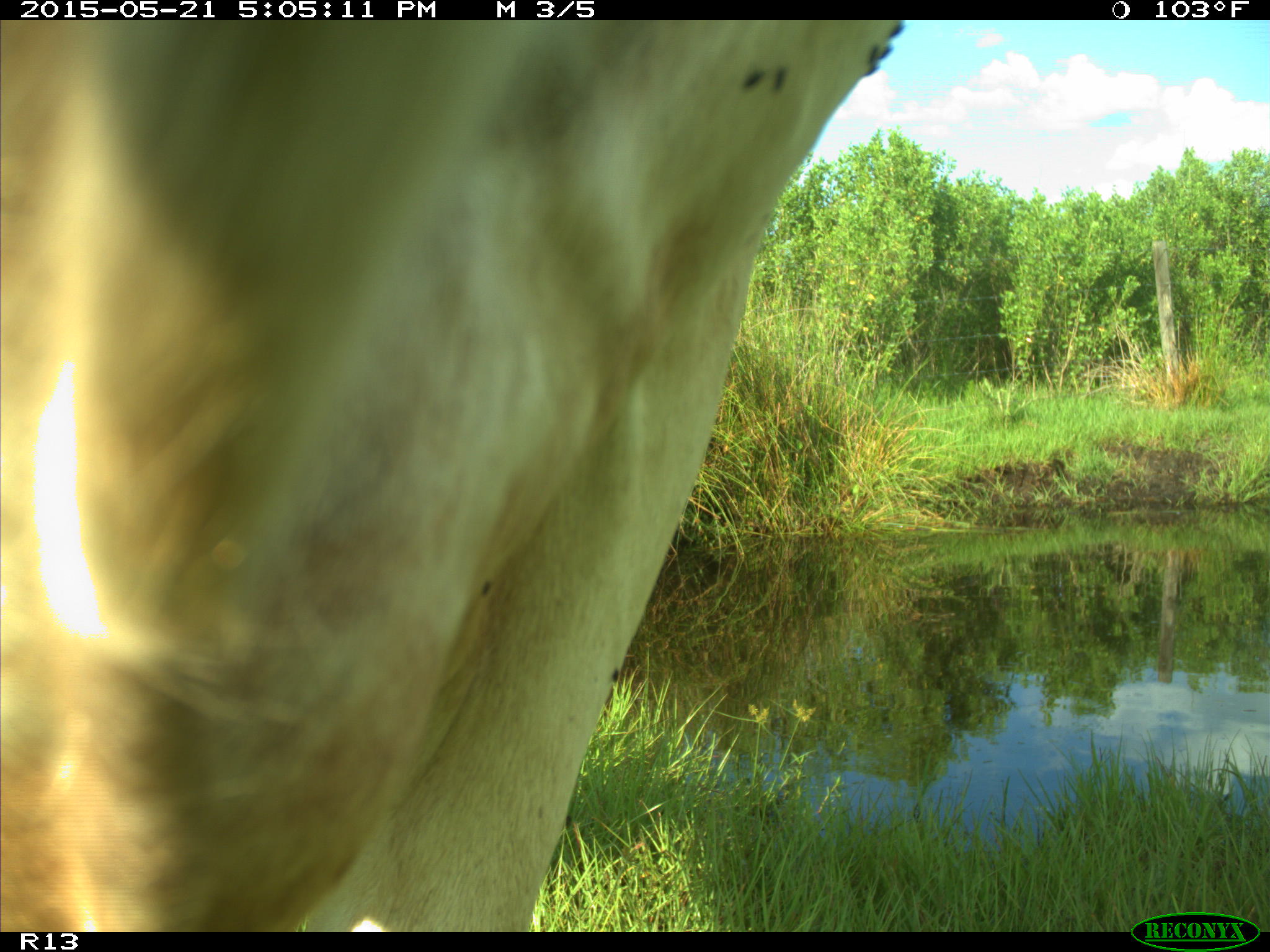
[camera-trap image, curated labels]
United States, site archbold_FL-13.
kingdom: Animalia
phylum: Chordata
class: Mammalia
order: Artiodactyla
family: Bovidae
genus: Bos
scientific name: Bos taurus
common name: domestic cow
Bos taurus (domestic cow).